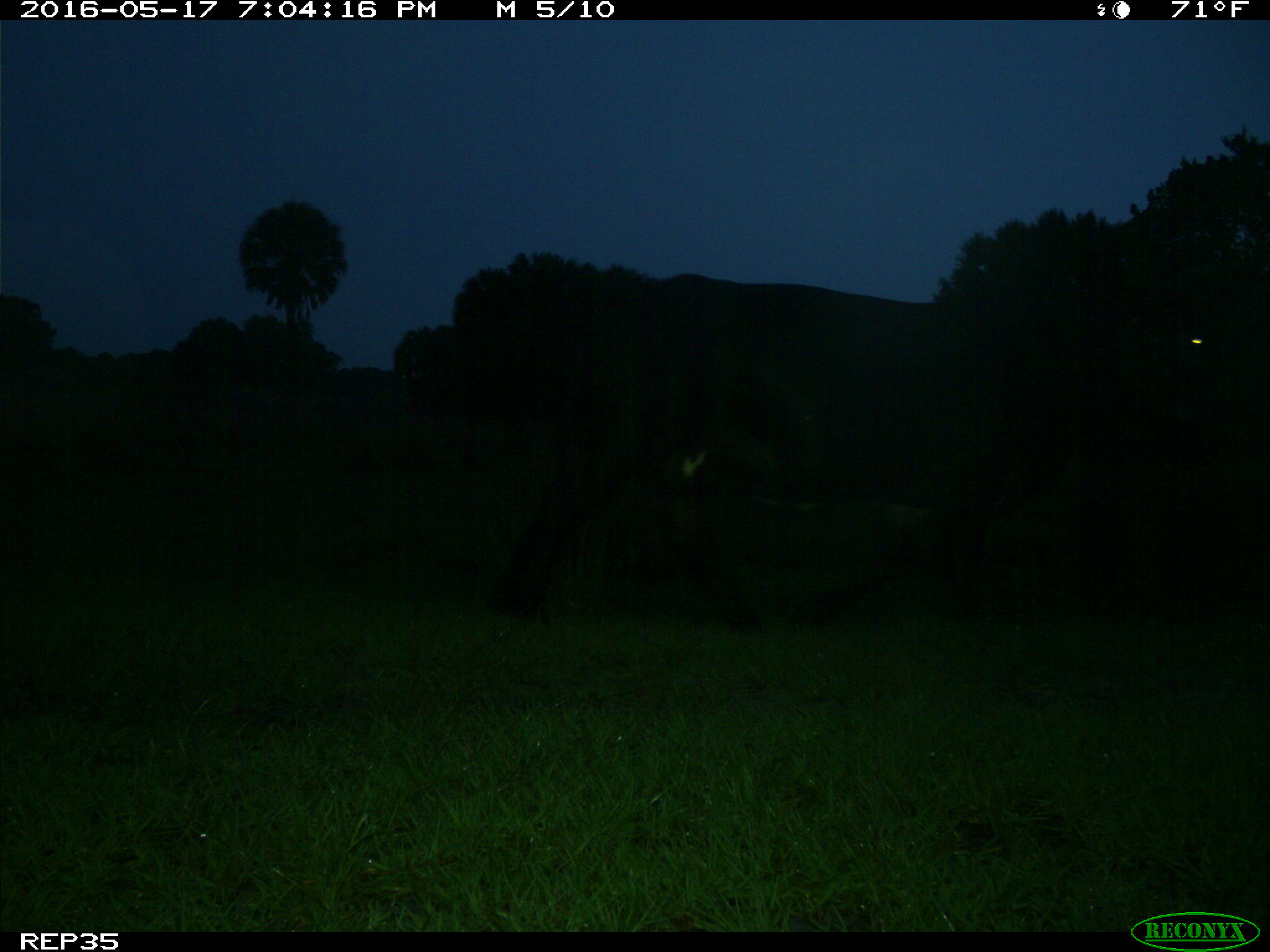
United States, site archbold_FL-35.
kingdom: Animalia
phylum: Chordata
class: Mammalia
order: Artiodactyla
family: Bovidae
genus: Bos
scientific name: Bos taurus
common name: domestic cow